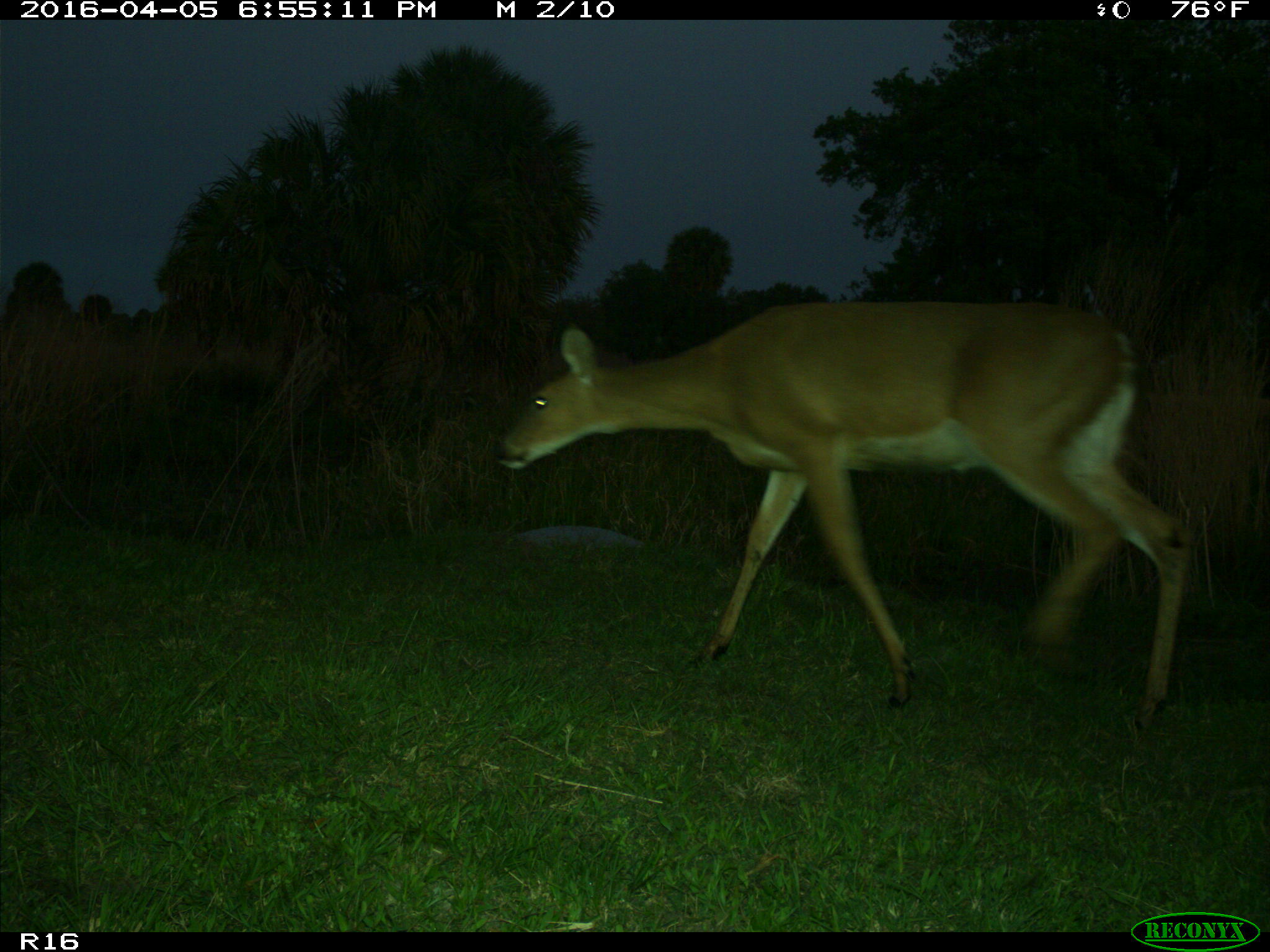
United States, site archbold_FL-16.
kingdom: Animalia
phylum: Chordata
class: Mammalia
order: Artiodactyla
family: Cervidae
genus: Odocoileus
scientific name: Odocoileus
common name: deer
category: unidentified deer